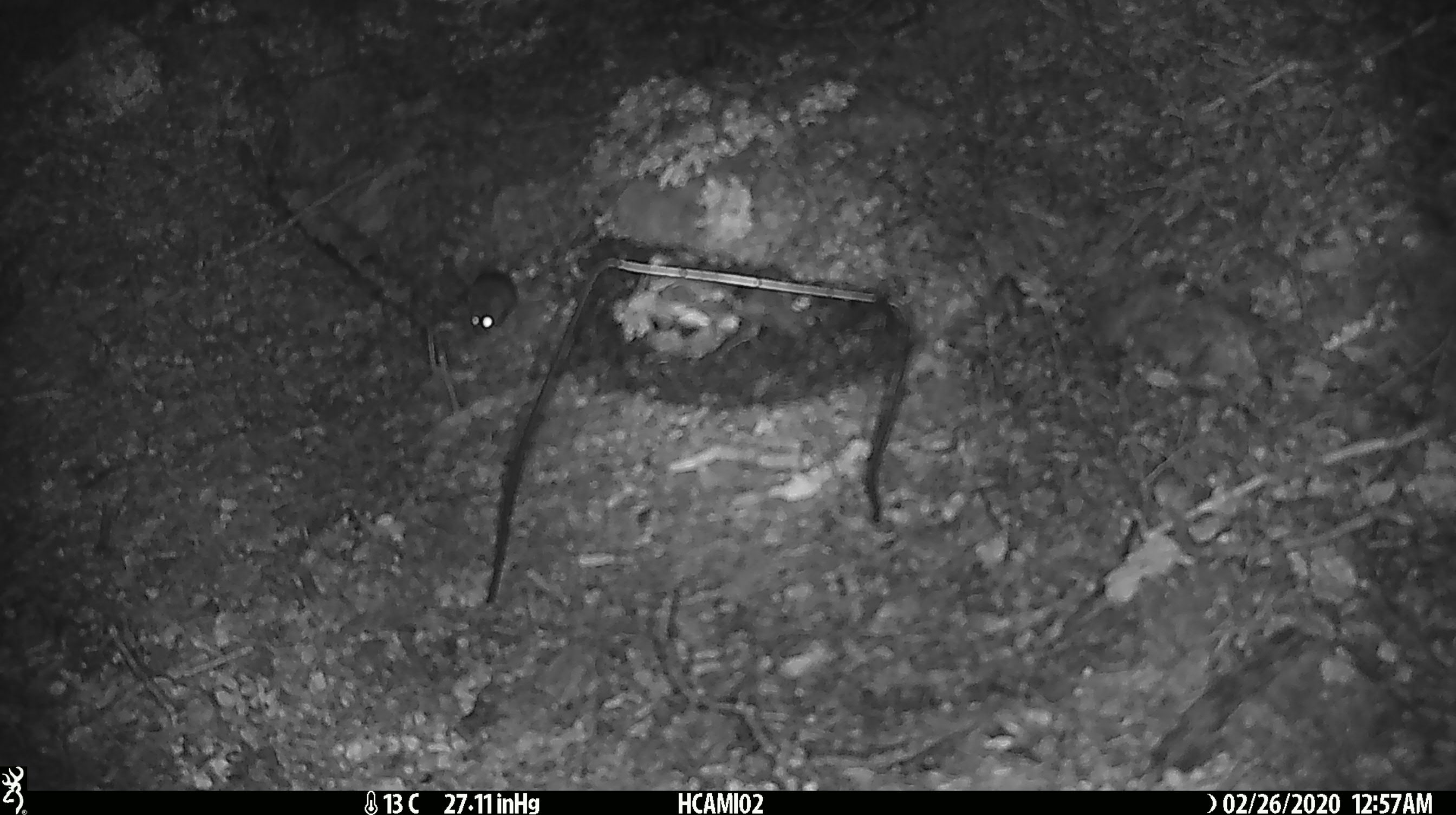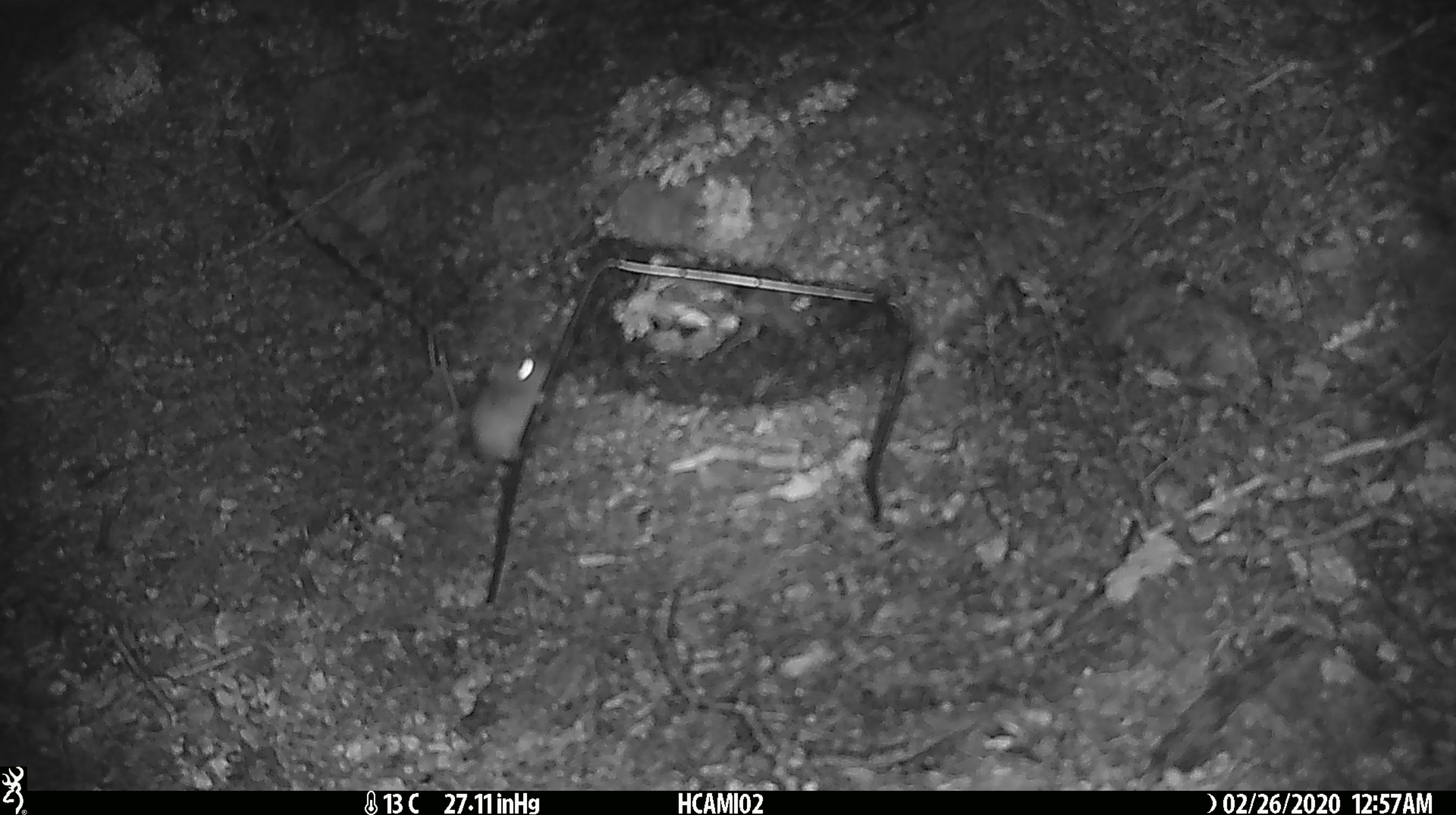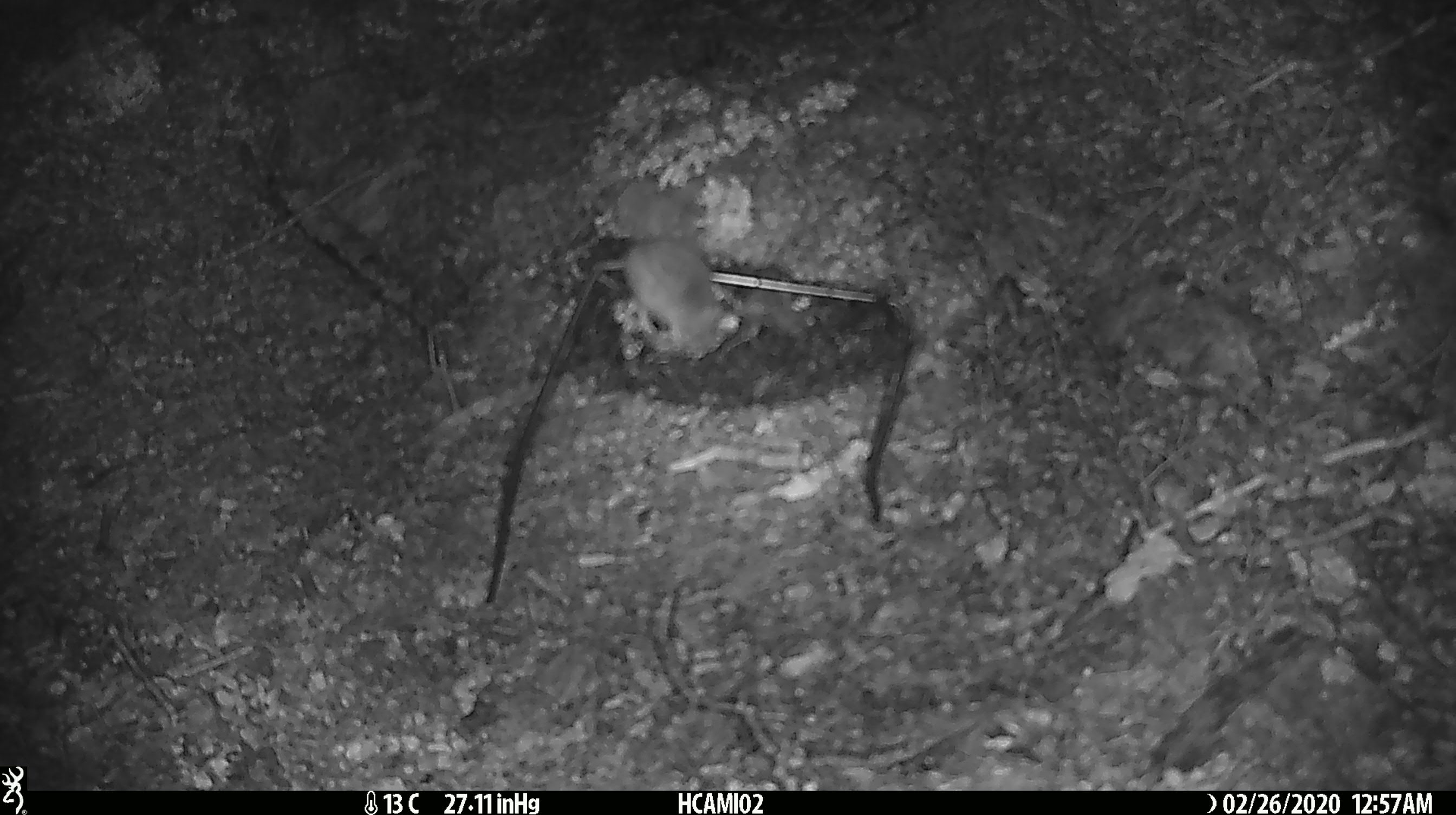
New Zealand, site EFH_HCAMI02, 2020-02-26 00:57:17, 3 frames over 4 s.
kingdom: Animalia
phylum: Chordata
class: Mammalia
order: Rodentia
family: Muridae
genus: Mus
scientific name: Mus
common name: mouse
Mouse (Mus).